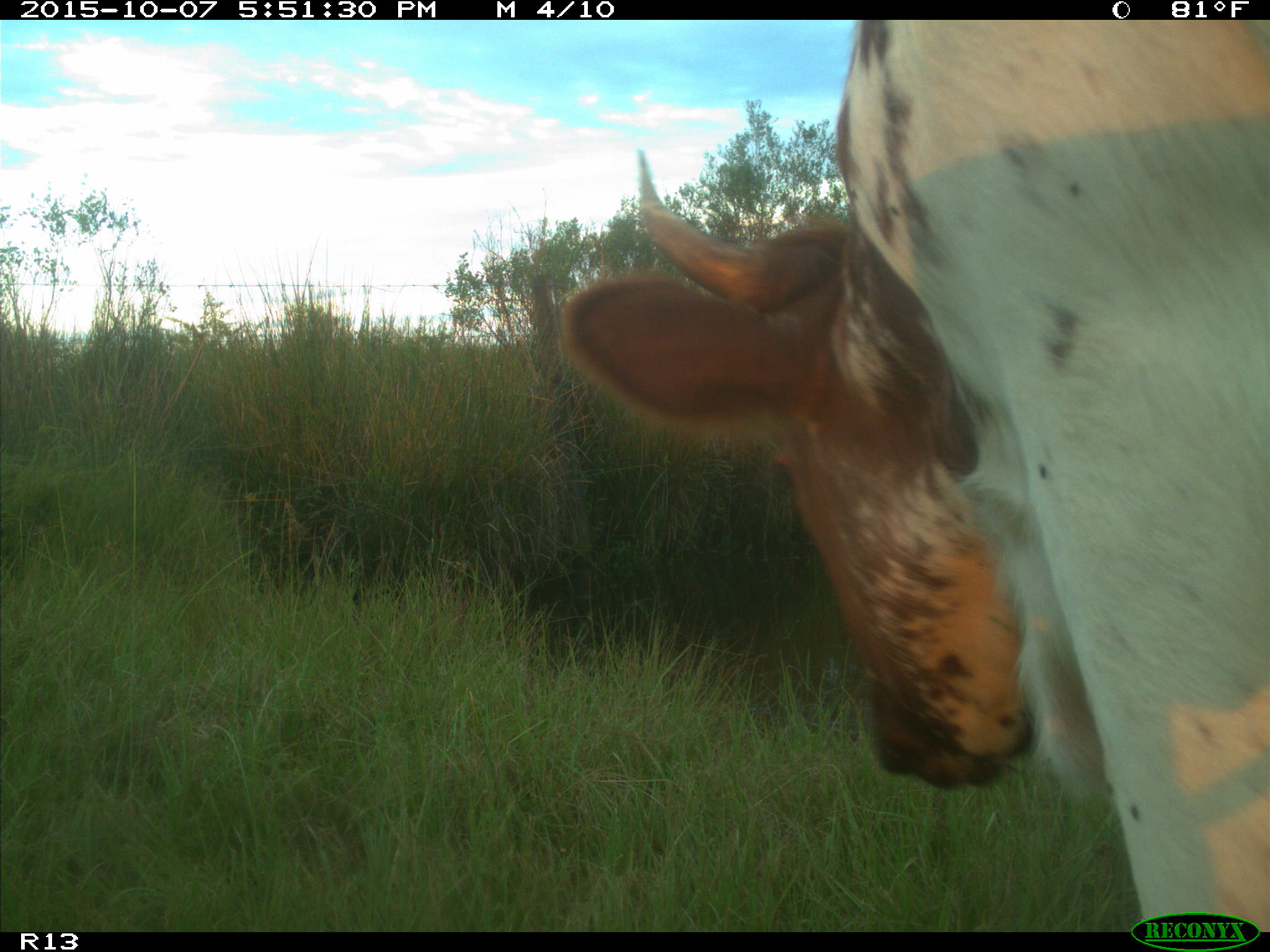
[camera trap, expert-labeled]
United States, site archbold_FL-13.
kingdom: Animalia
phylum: Chordata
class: Mammalia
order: Artiodactyla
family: Bovidae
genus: Bos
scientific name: Bos taurus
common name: domestic cow